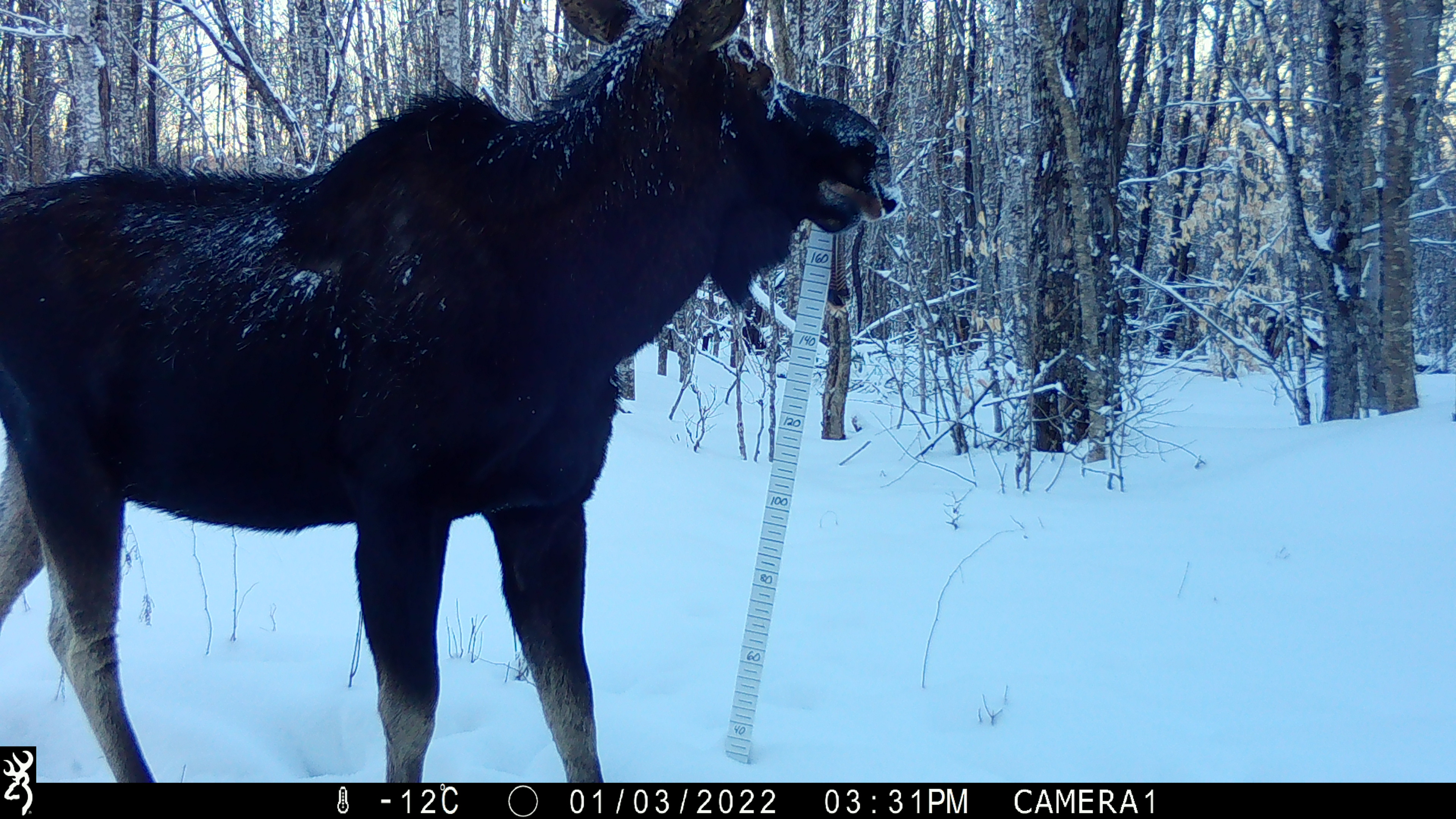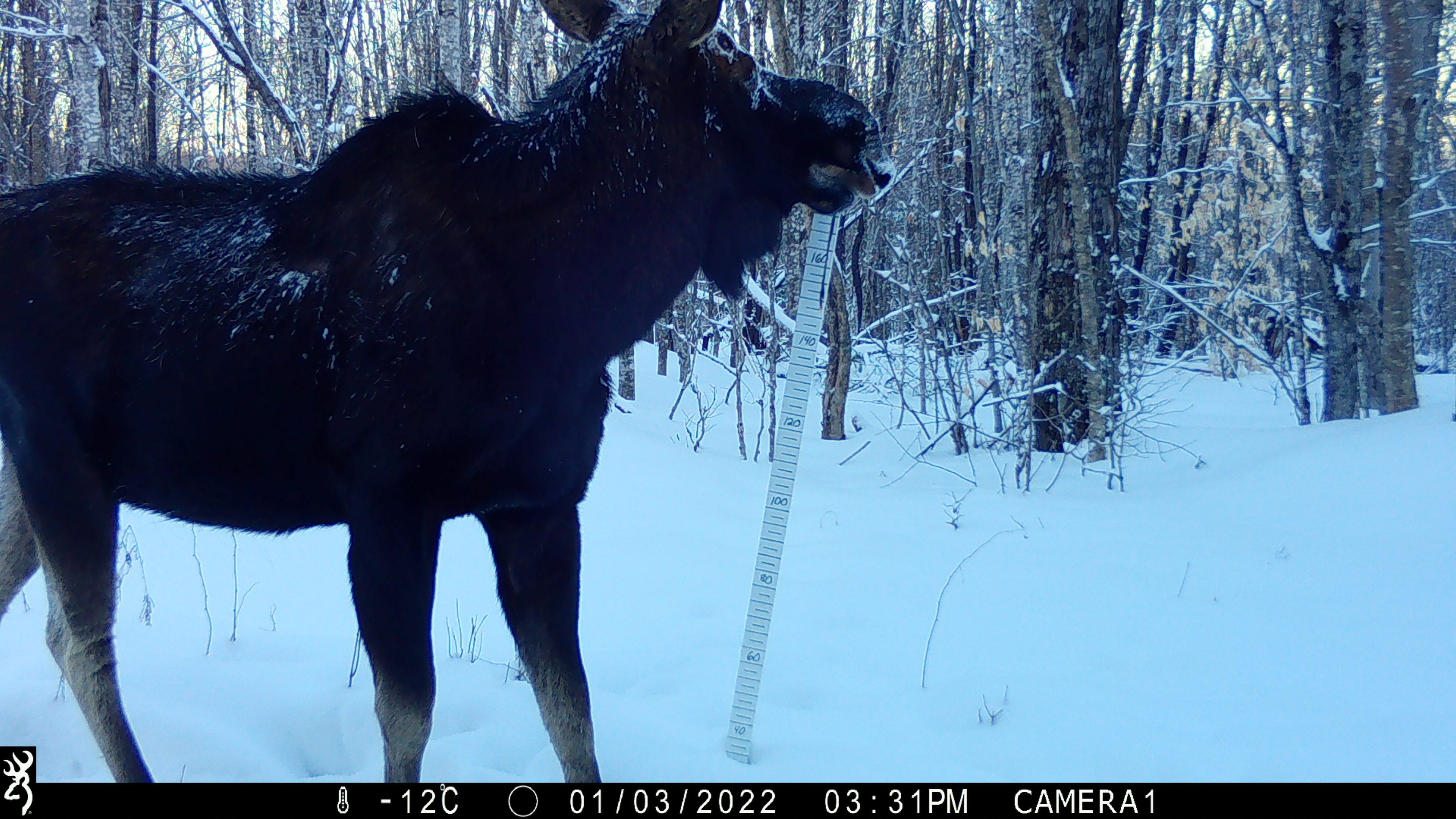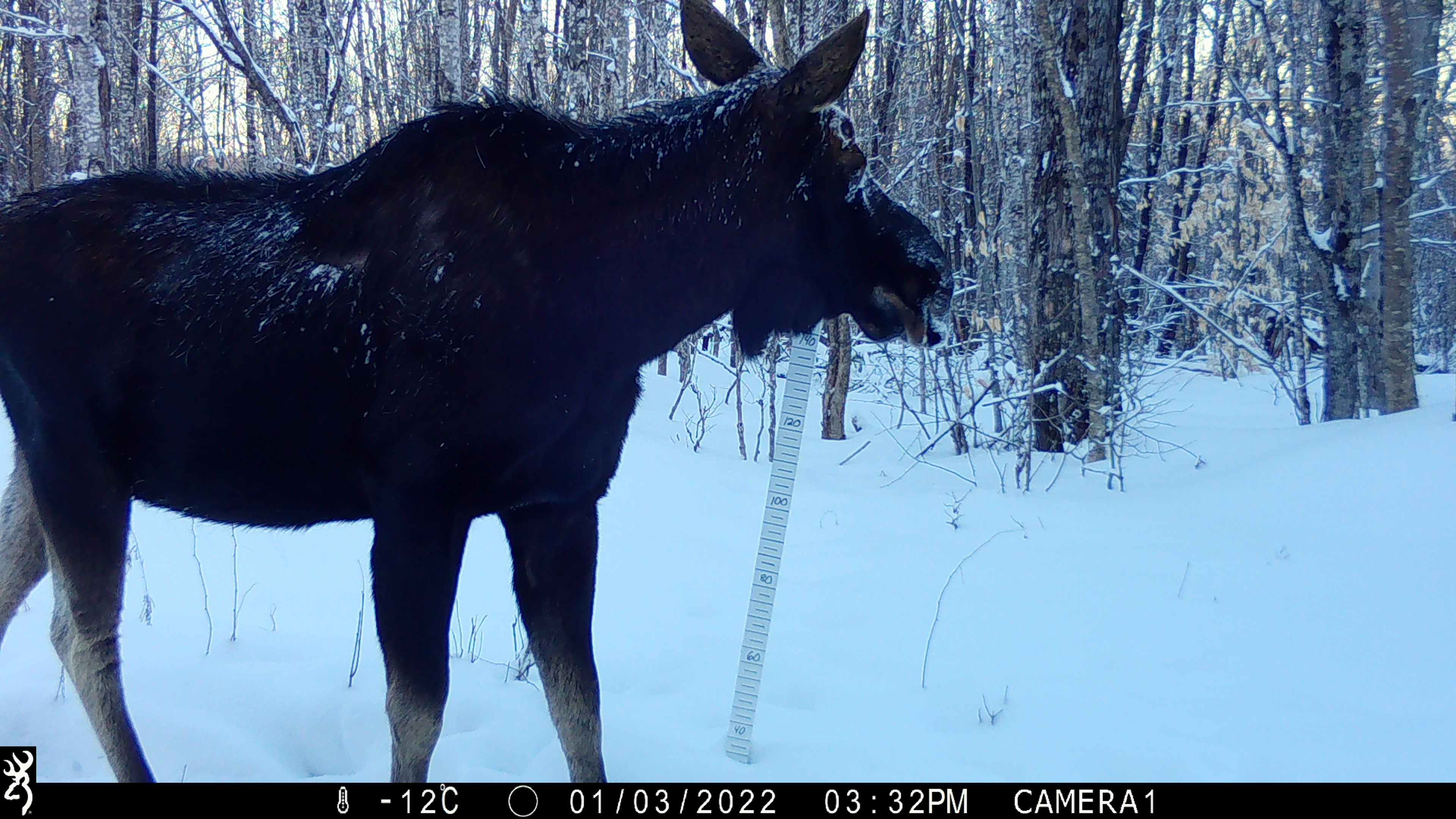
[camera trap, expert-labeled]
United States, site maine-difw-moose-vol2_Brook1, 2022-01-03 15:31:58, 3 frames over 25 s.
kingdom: Animalia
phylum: Chordata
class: Mammalia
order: Artiodactyla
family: Cervidae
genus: Alces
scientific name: Alces alces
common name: moose